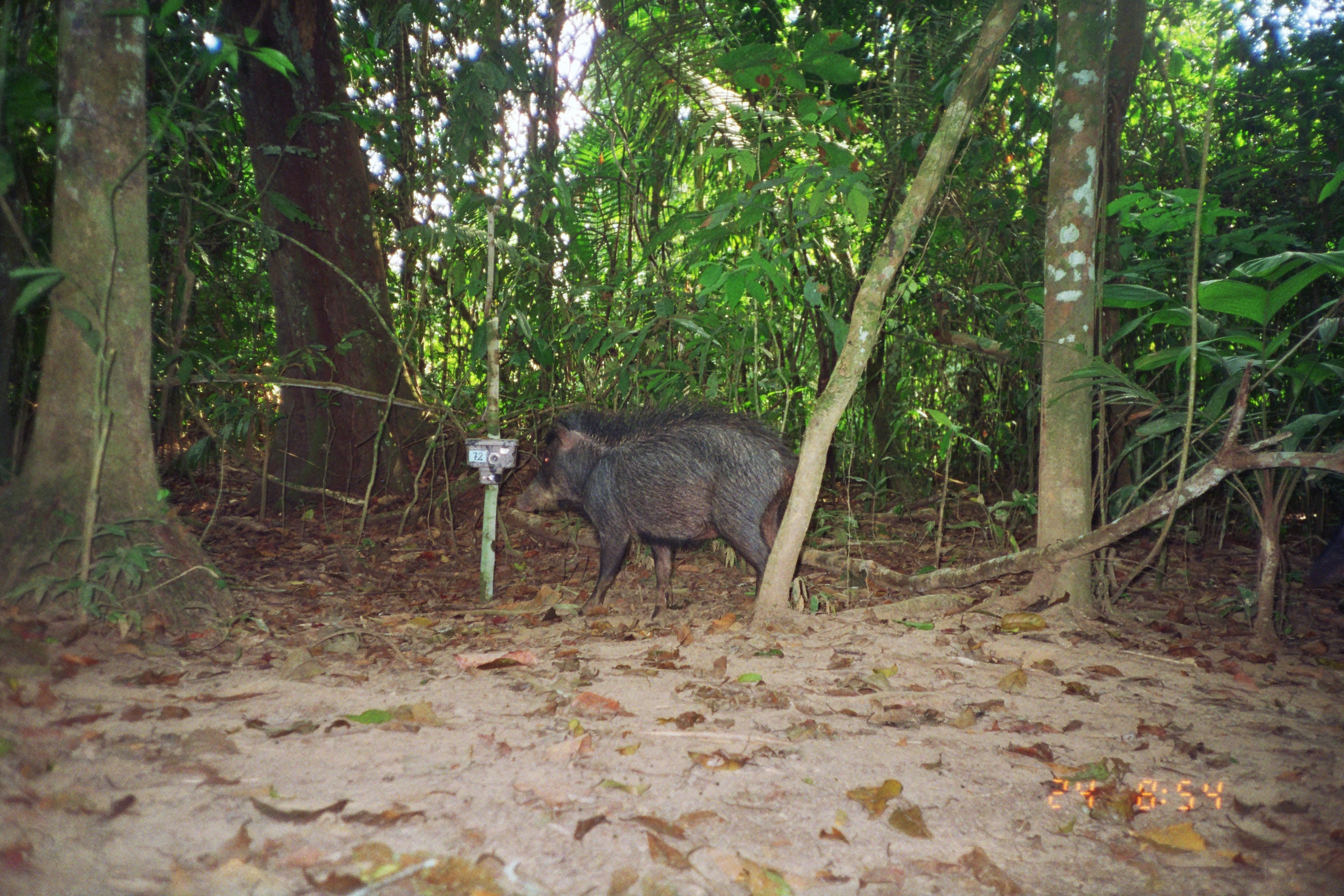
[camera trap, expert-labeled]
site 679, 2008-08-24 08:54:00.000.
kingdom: Animalia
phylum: Chordata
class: Mammalia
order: Artiodactyla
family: Tayassuidae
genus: Tayassu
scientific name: Tayassu pecari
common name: white-lipped peccary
Tayassu pecari (white-lipped peccary).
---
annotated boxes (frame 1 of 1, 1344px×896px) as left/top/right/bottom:
tayassu pecari: 516/399/799/621